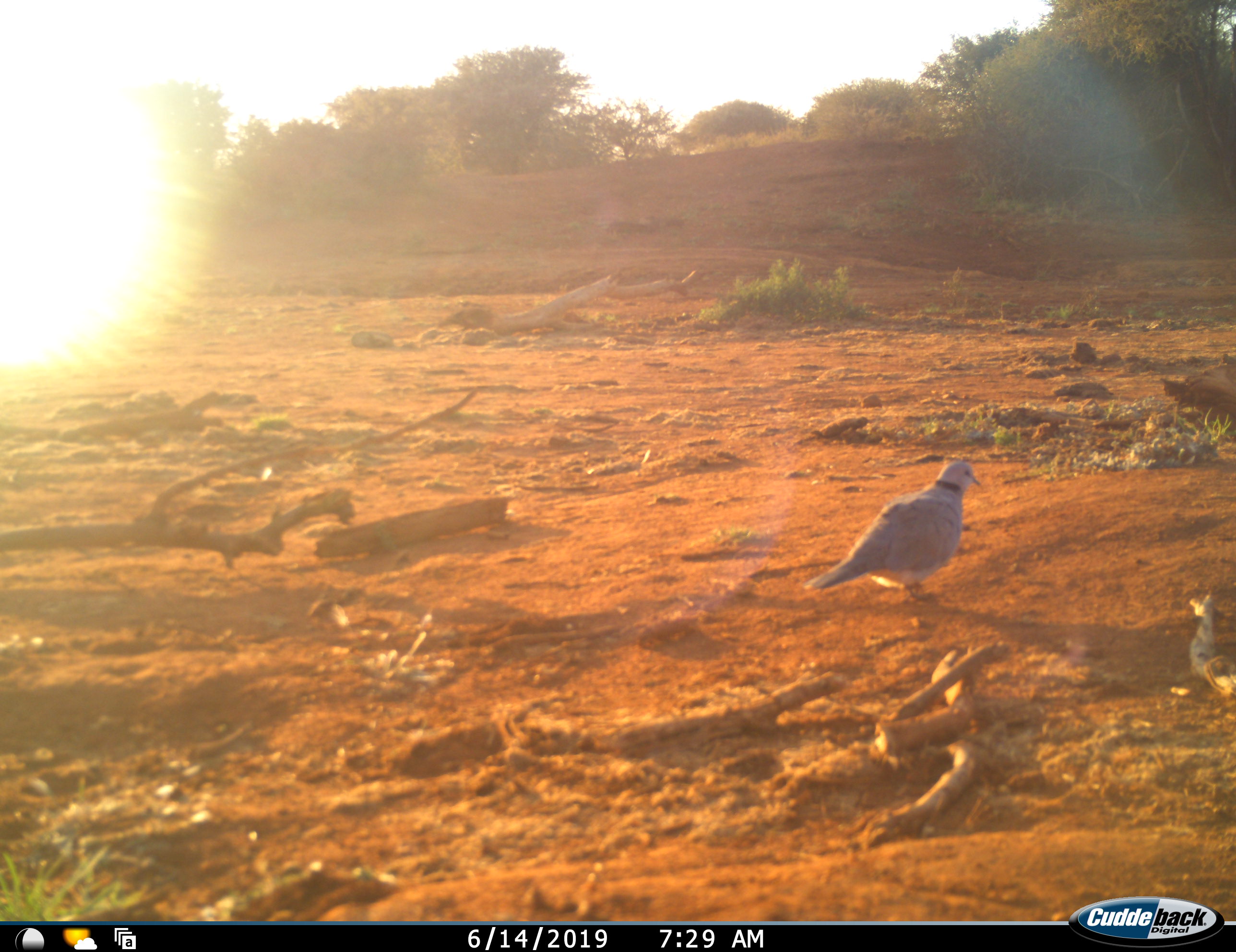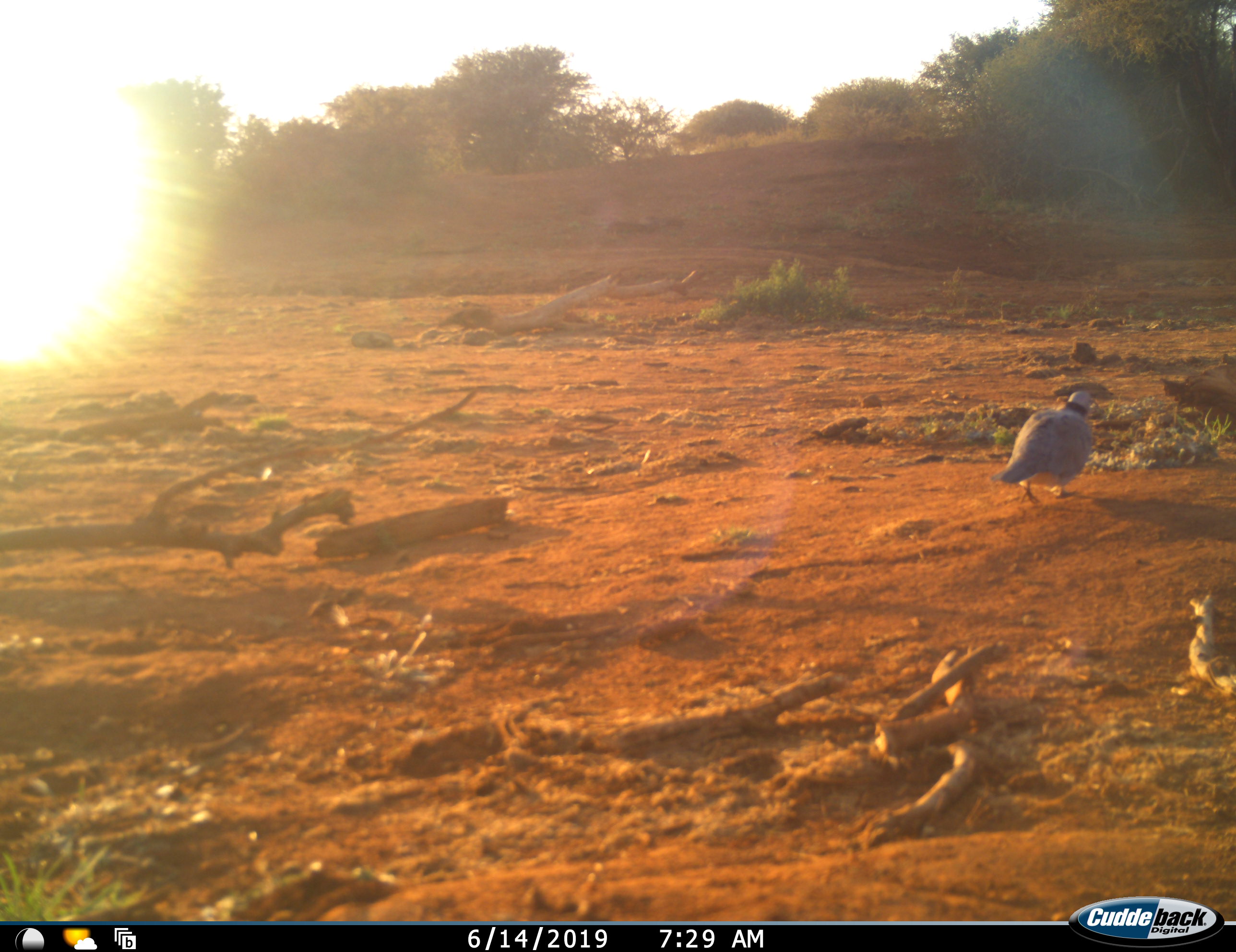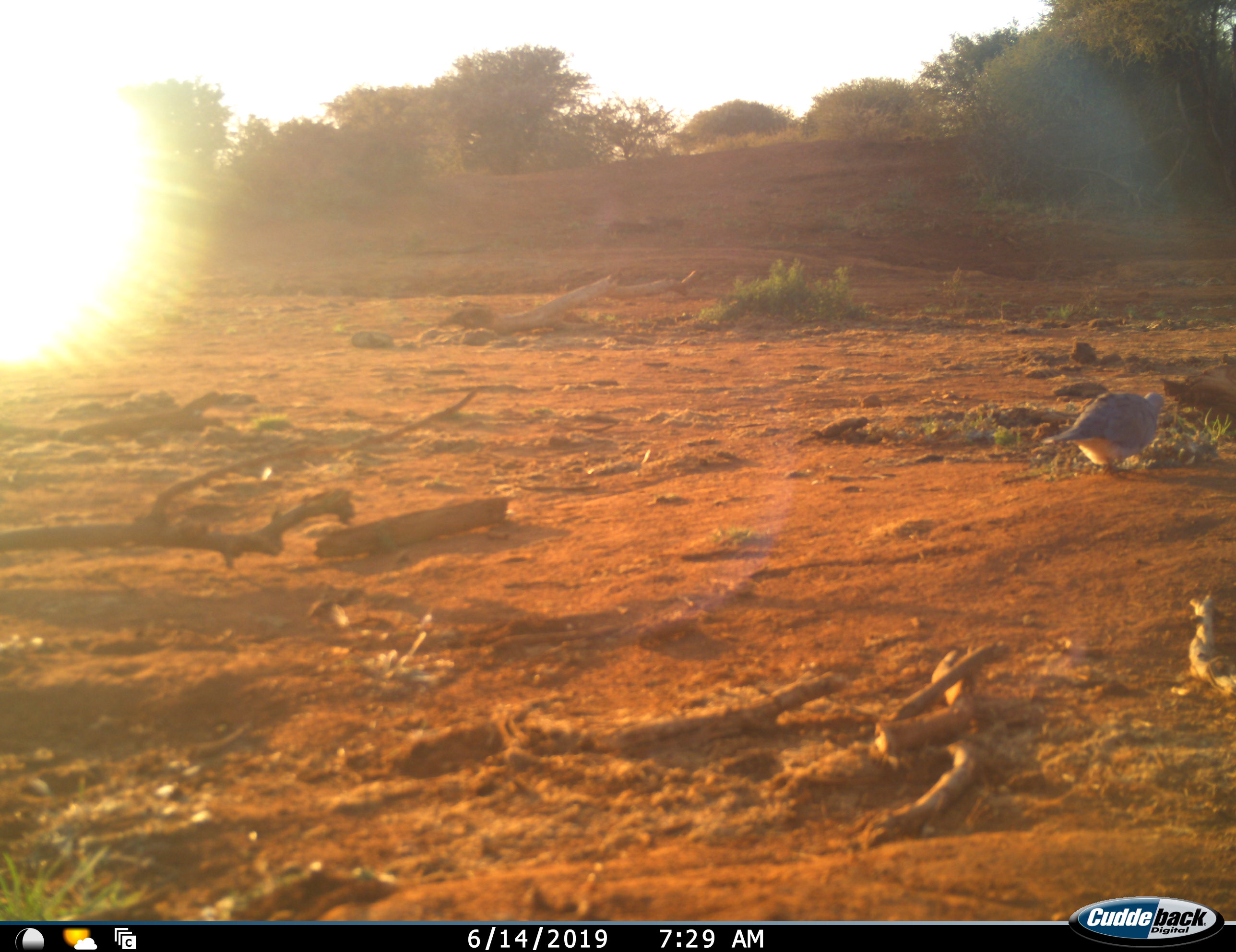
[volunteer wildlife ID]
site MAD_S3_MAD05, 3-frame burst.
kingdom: Animalia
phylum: Chordata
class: Aves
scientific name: Aves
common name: bird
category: birdother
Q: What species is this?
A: Birdother (bird) (Aves).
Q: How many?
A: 1.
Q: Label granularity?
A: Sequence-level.